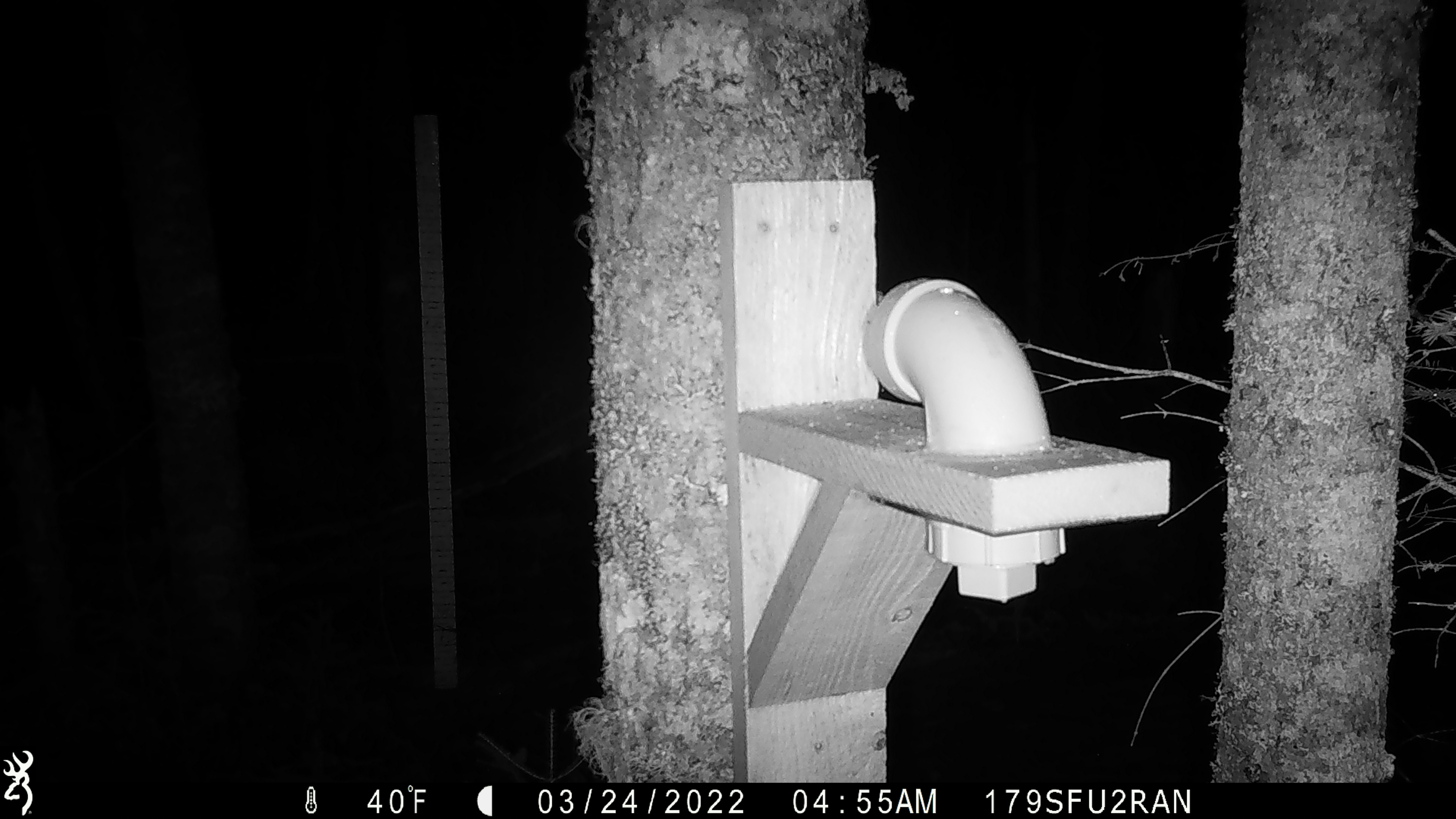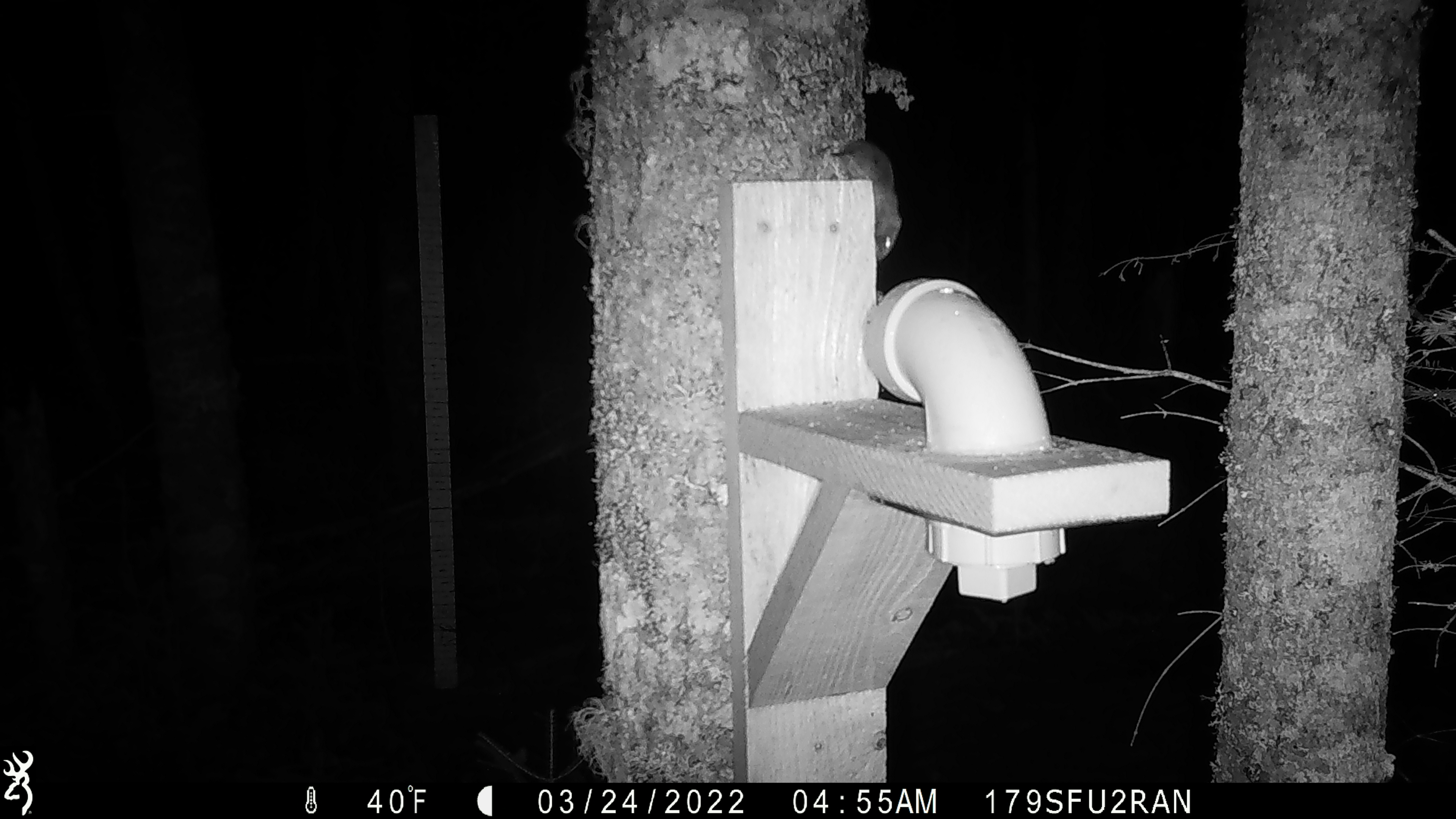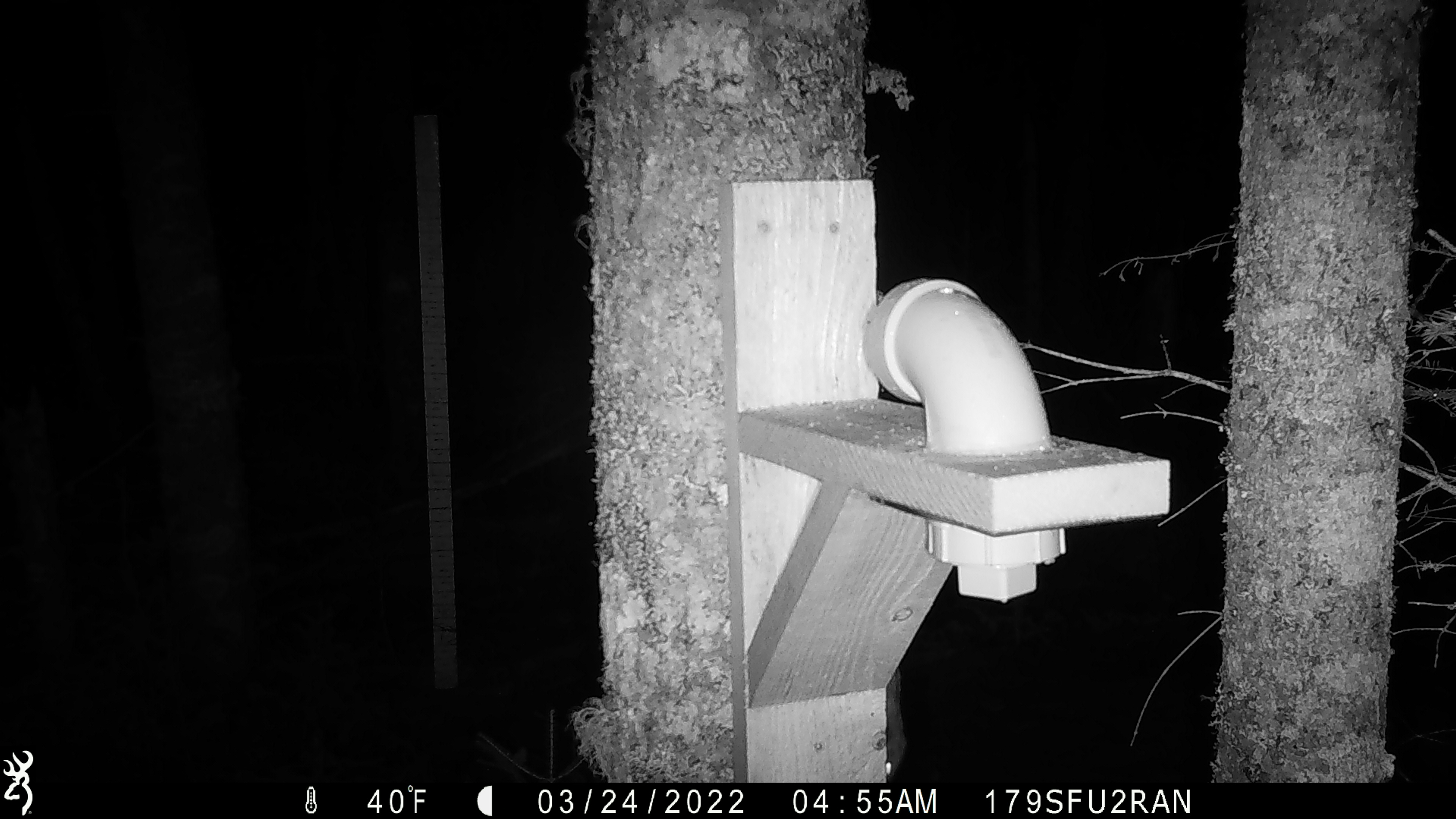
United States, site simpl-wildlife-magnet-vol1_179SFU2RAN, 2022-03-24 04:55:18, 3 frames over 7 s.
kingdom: Animalia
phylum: Chordata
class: Mammalia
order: Rodentia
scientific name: Rodentia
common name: mouse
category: mouse sp.